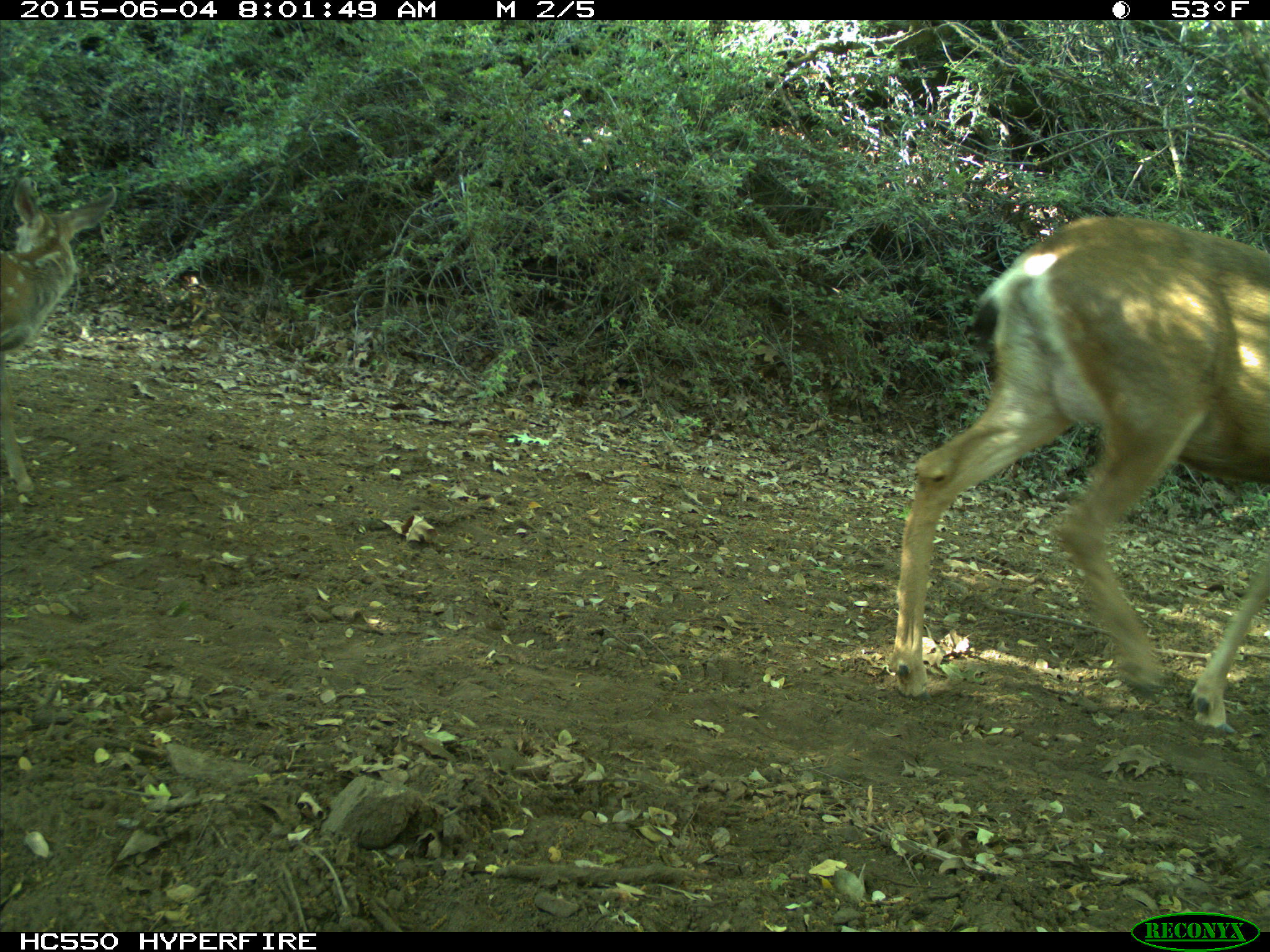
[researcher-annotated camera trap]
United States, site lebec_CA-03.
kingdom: Animalia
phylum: Chordata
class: Mammalia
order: Artiodactyla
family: Cervidae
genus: Odocoileus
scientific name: Odocoileus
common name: deer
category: unidentified deer